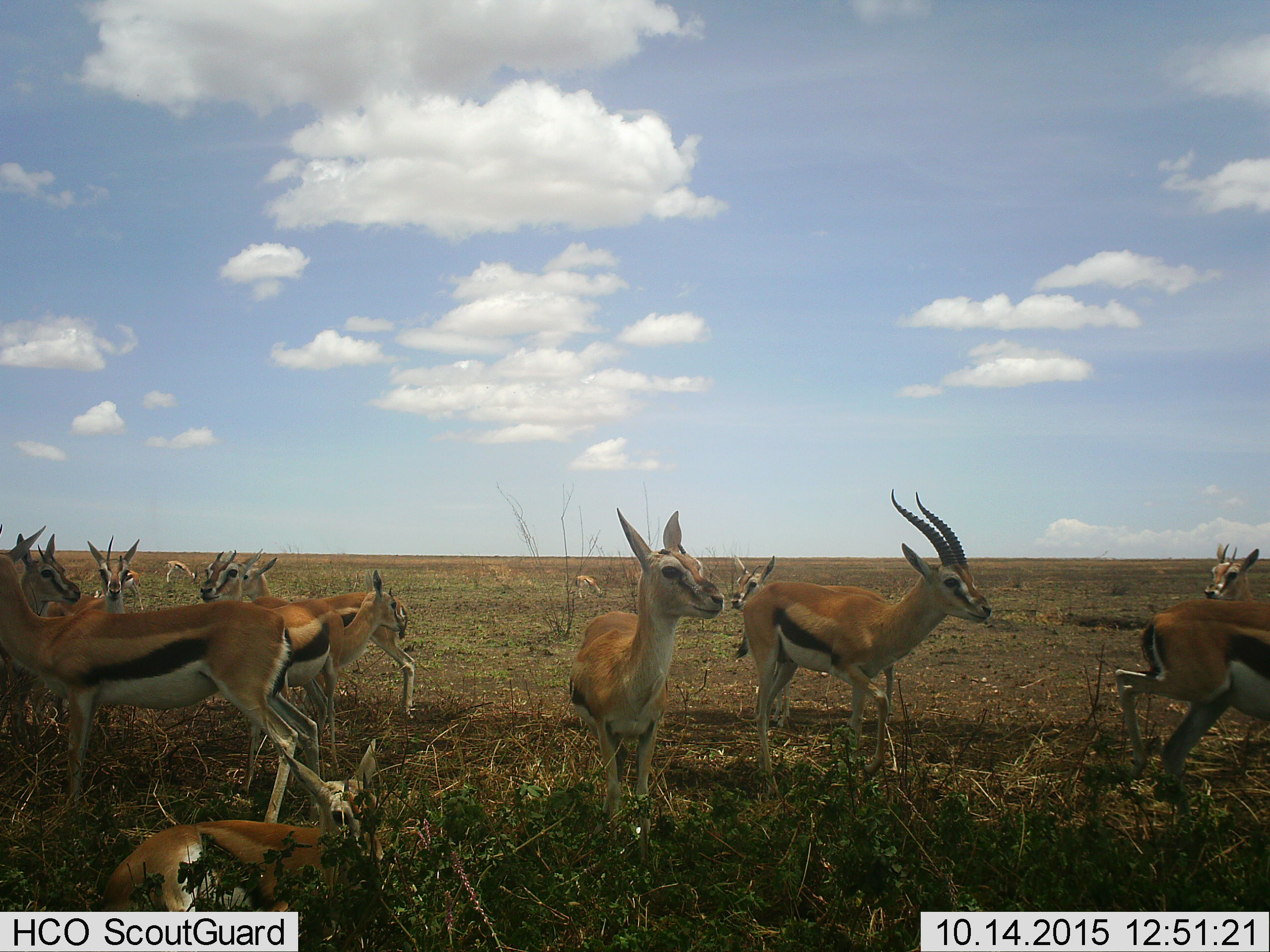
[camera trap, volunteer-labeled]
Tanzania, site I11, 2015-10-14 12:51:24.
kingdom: Animalia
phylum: Chordata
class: Mammalia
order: Artiodactyla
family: Bovidae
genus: Eudorcas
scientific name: Eudorcas thomsonii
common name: thomson's gazelle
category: gazellethomsons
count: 11-50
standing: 100%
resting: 67%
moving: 56%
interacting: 0%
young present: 44%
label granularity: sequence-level